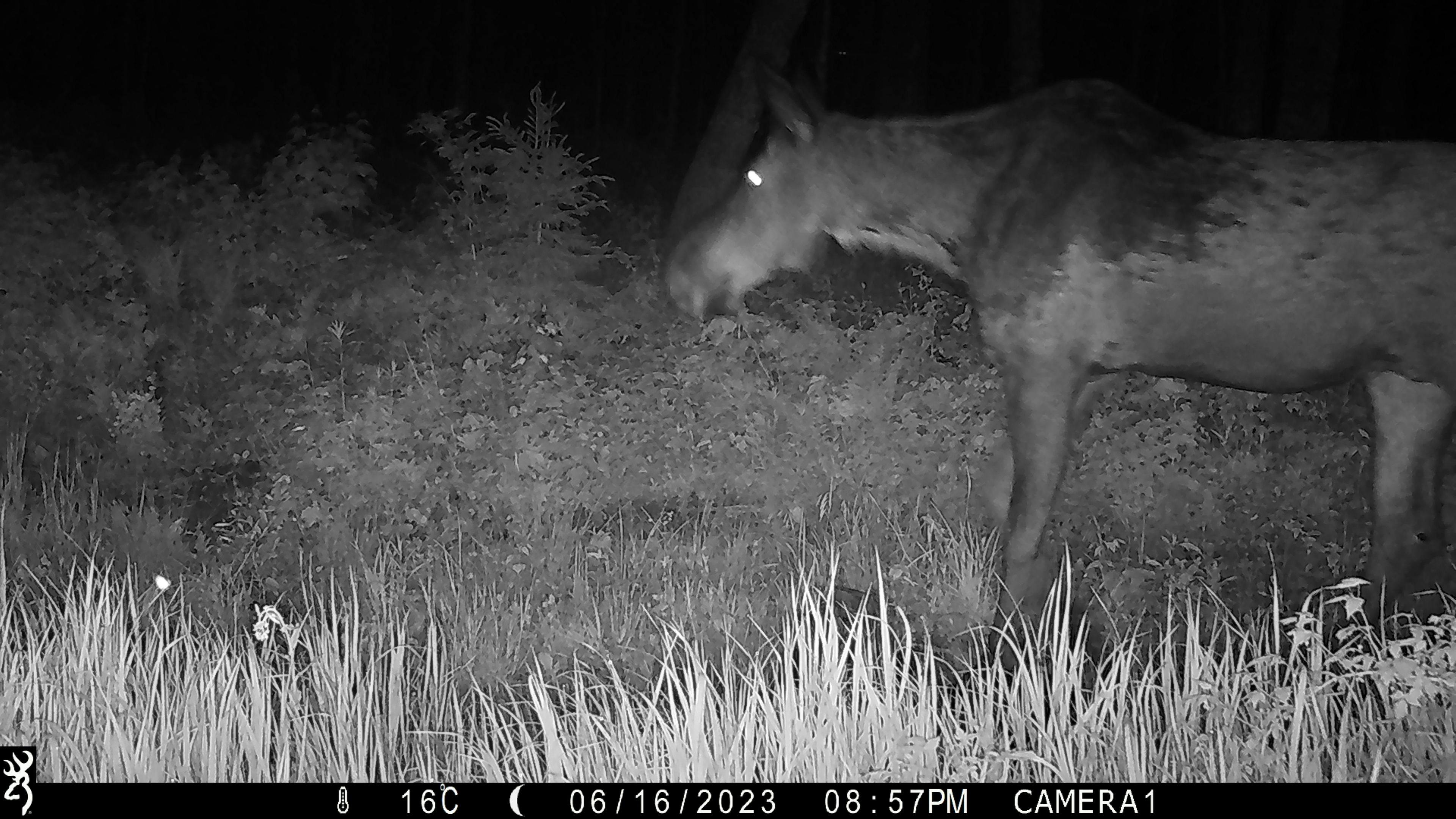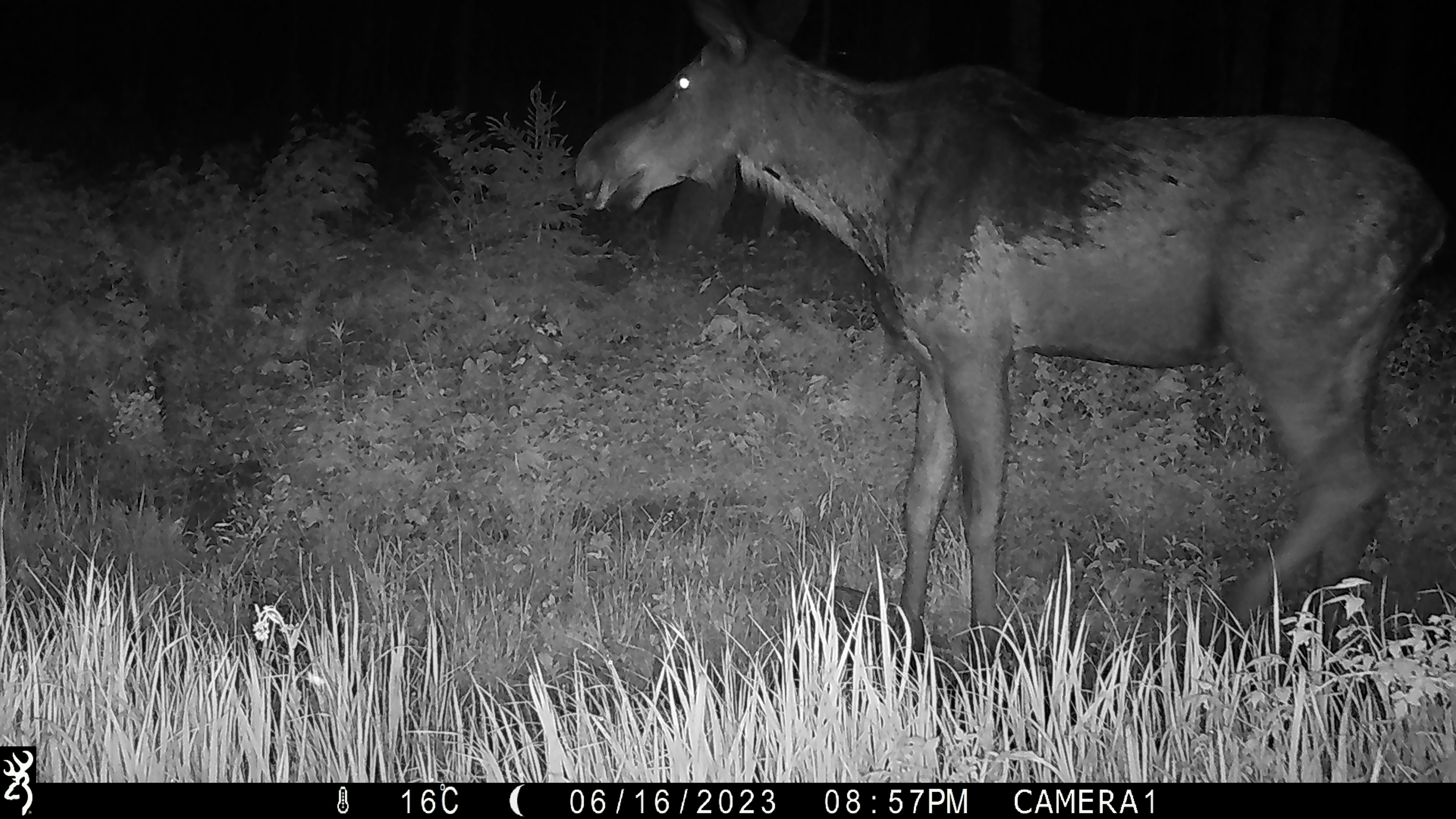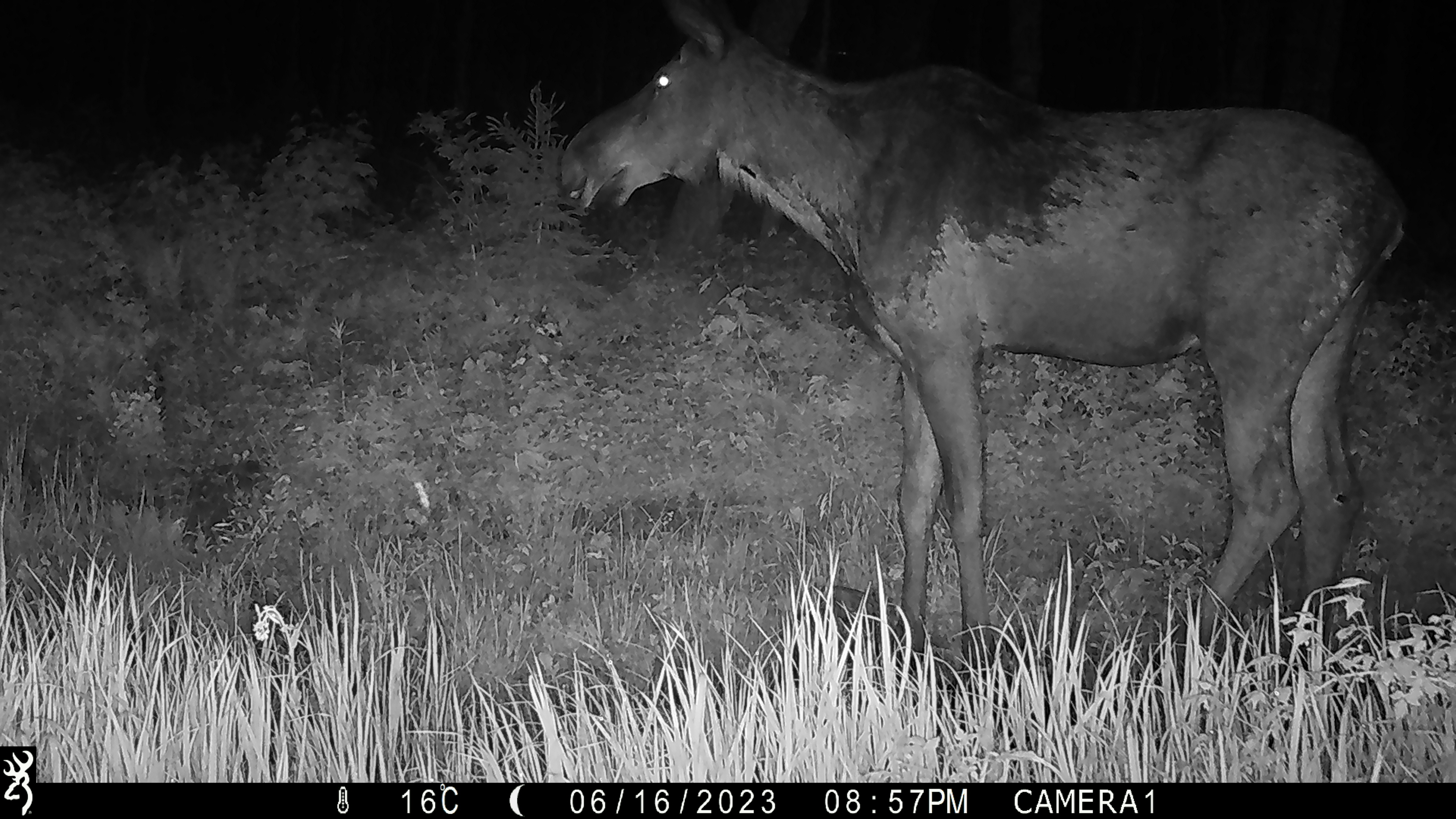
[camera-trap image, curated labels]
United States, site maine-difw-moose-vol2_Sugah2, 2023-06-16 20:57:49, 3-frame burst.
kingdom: Animalia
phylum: Chordata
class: Mammalia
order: Artiodactyla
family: Cervidae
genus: Alces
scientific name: Alces alces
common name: moose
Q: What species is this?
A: Moose (Alces alces).